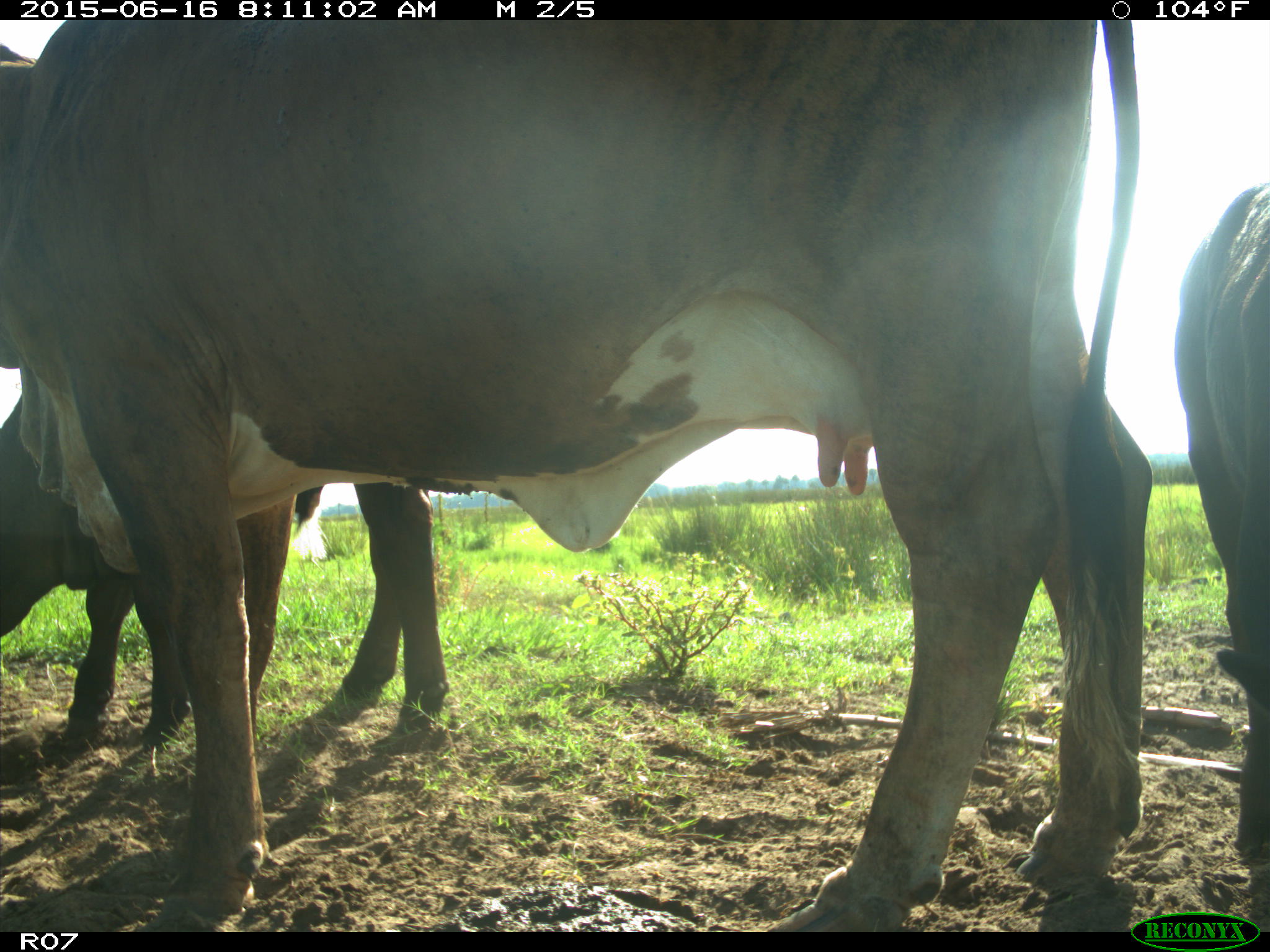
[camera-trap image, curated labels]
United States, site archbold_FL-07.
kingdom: Animalia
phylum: Chordata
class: Mammalia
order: Artiodactyla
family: Bovidae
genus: Bos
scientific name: Bos taurus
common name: domestic cow